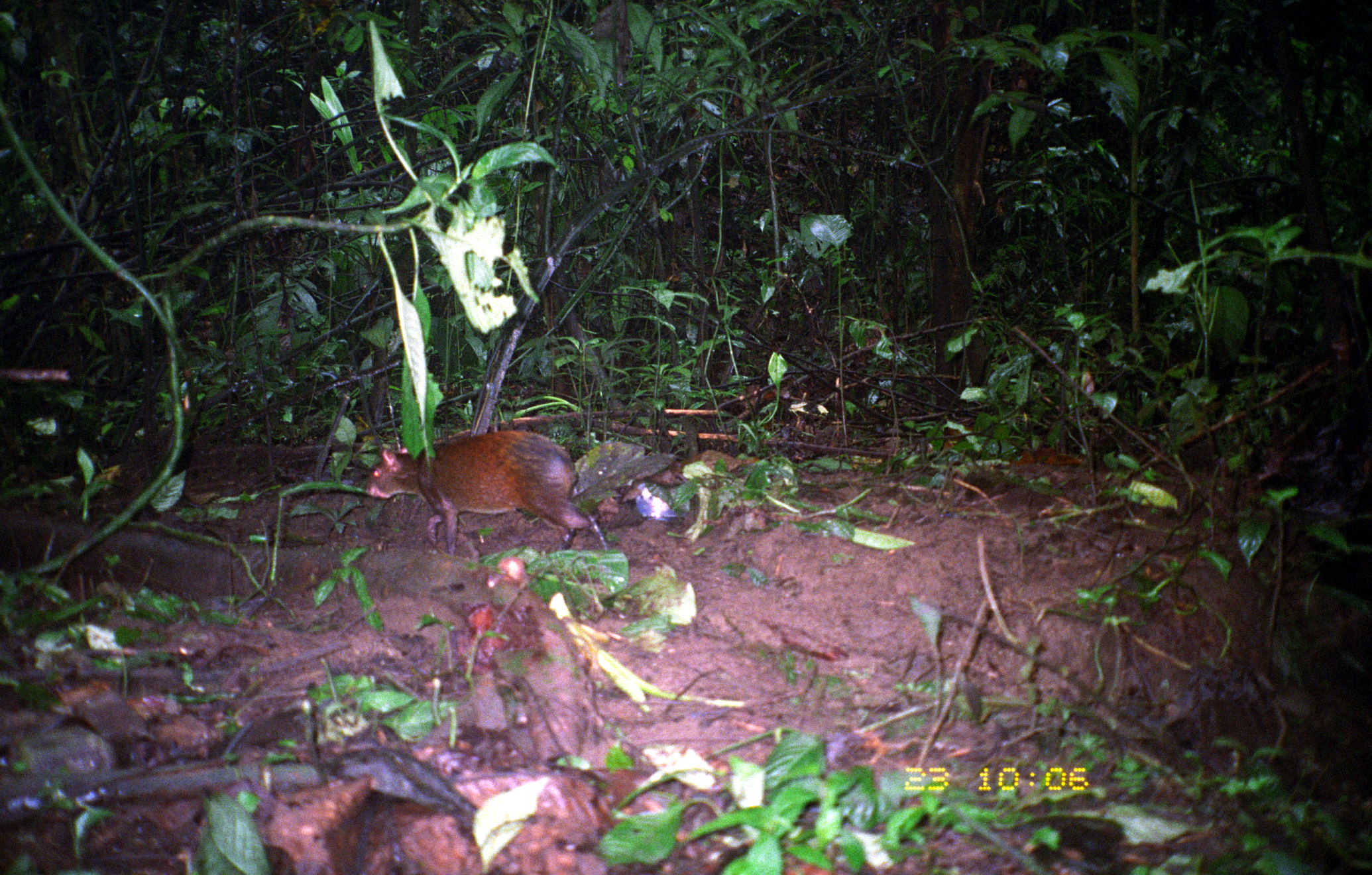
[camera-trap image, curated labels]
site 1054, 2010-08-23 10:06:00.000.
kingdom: Animalia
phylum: Chordata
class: Mammalia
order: Rodentia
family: Dasyproctidae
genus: Dasyprocta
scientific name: Dasyprocta punctata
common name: central american agouti